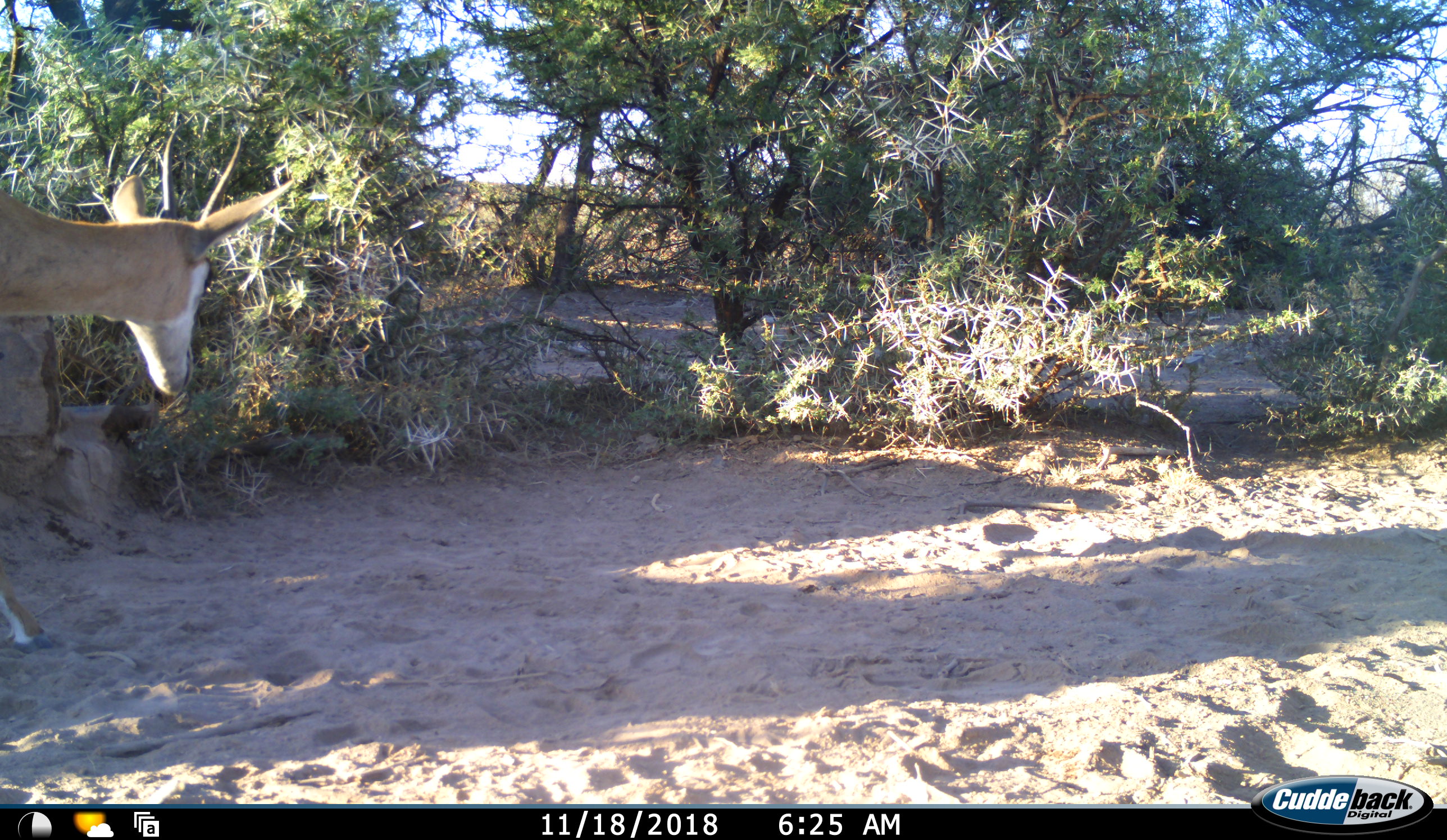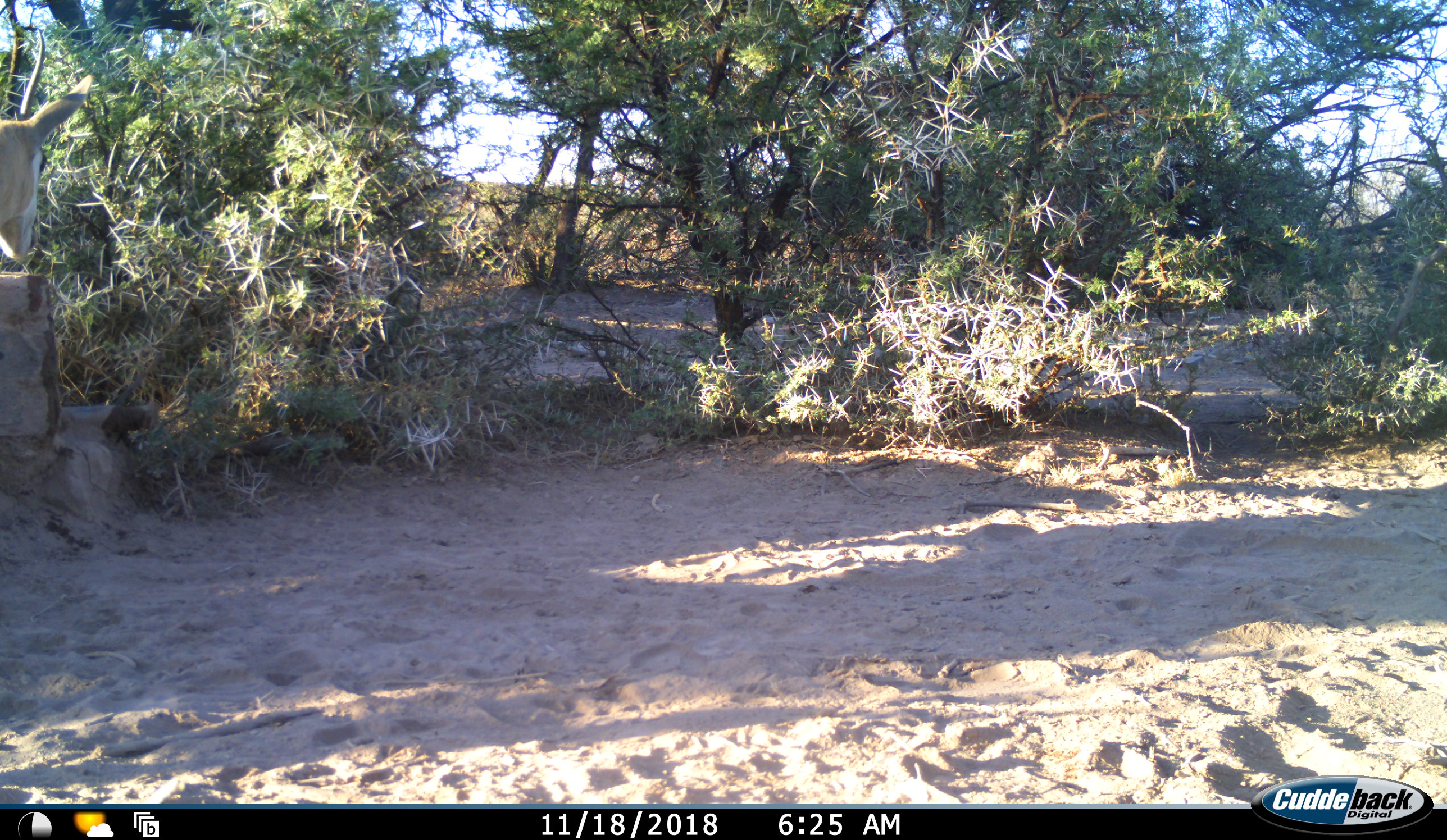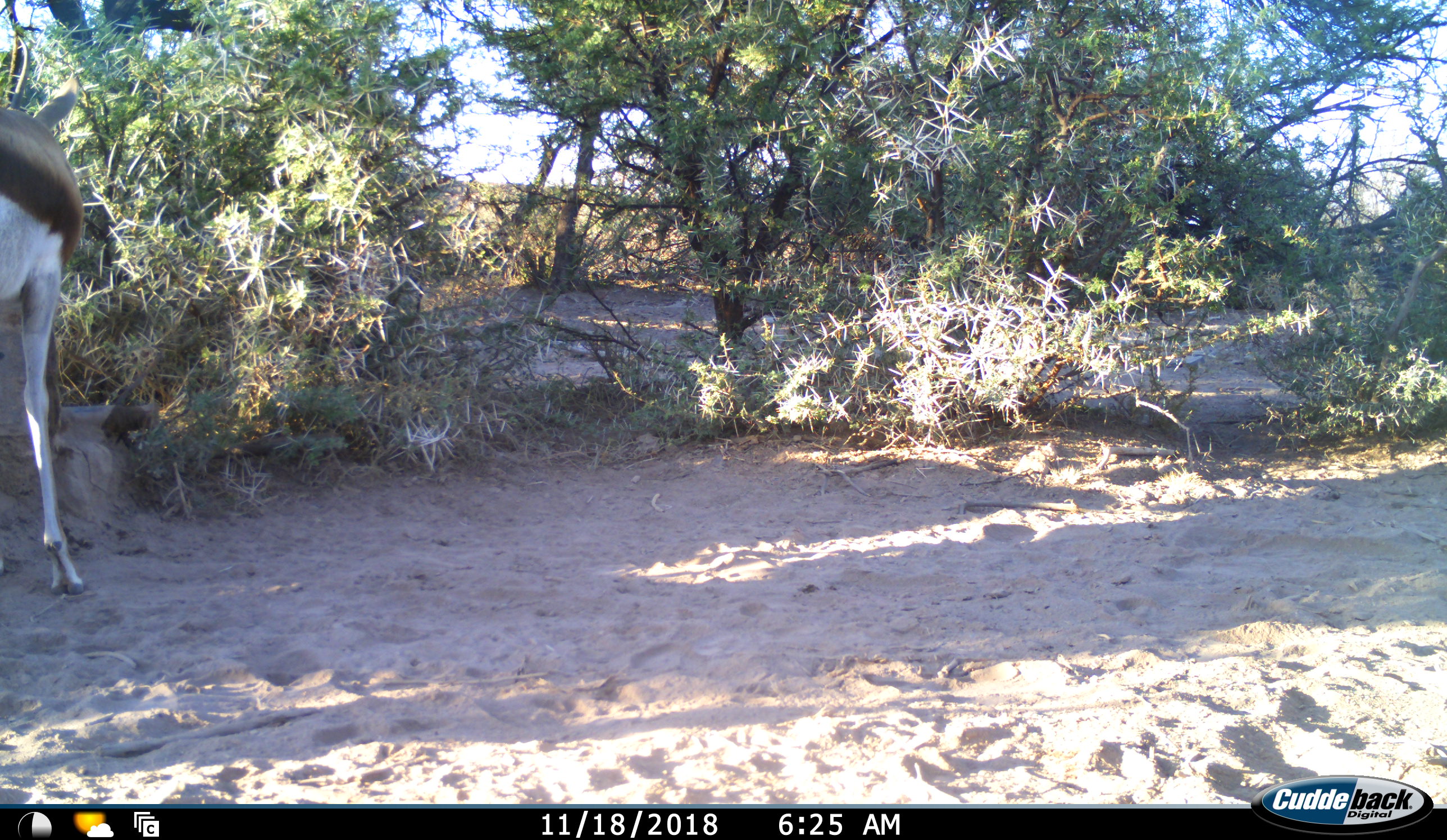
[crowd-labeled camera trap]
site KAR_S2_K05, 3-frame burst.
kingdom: Animalia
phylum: Chordata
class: Mammalia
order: Artiodactyla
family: Bovidae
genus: Antidorcas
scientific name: Antidorcas marsupialis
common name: springbok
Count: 1.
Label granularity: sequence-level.